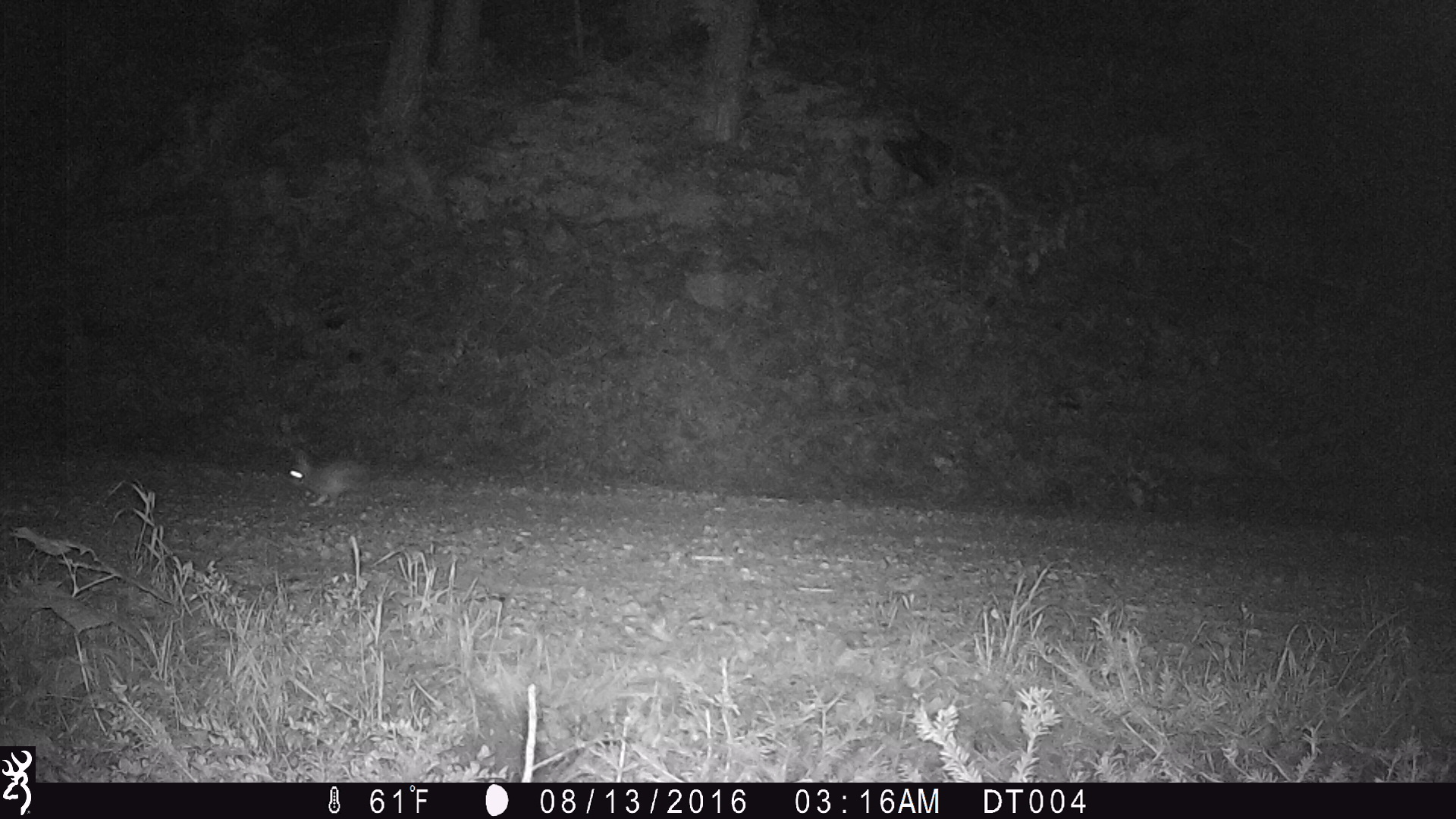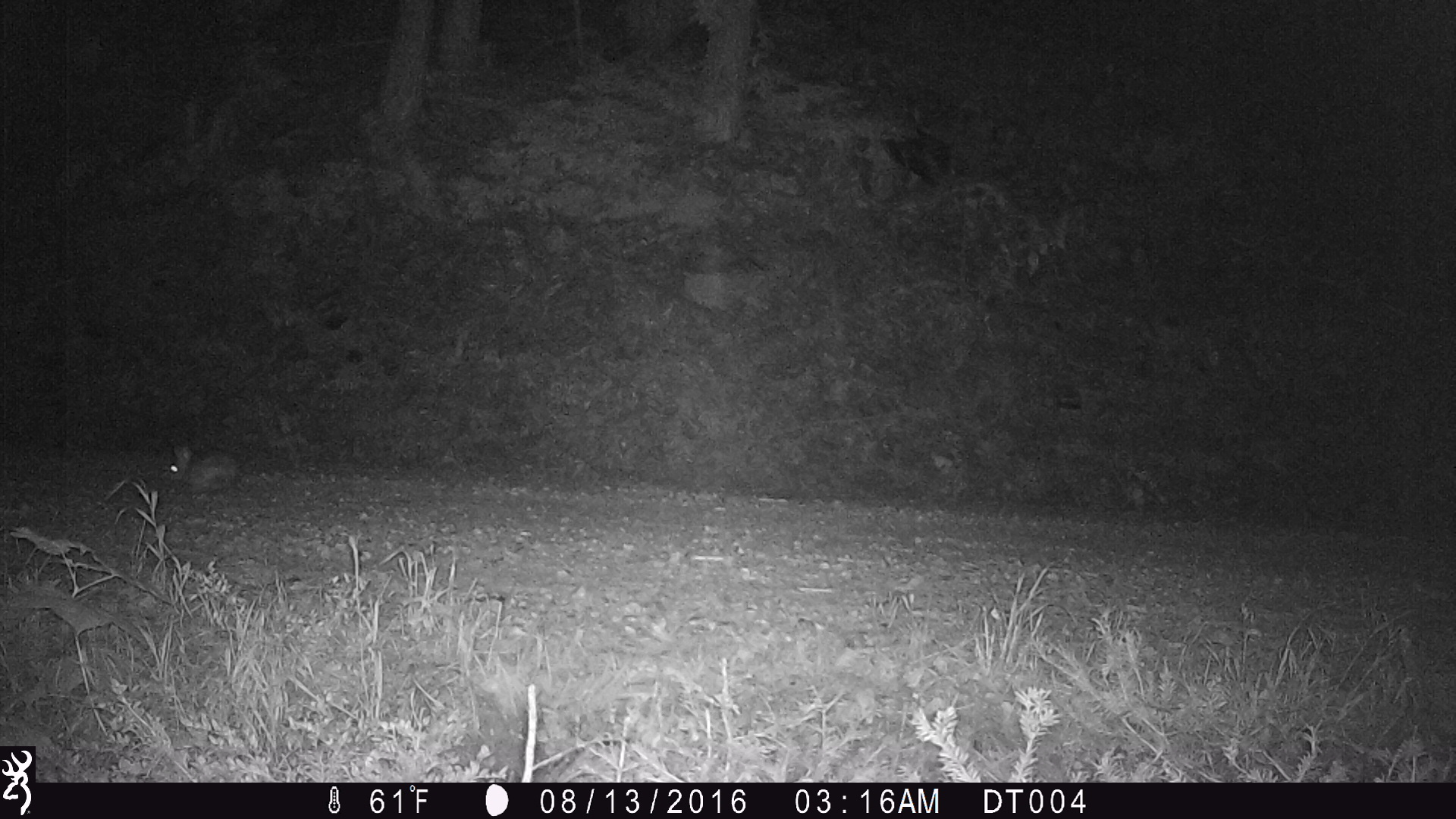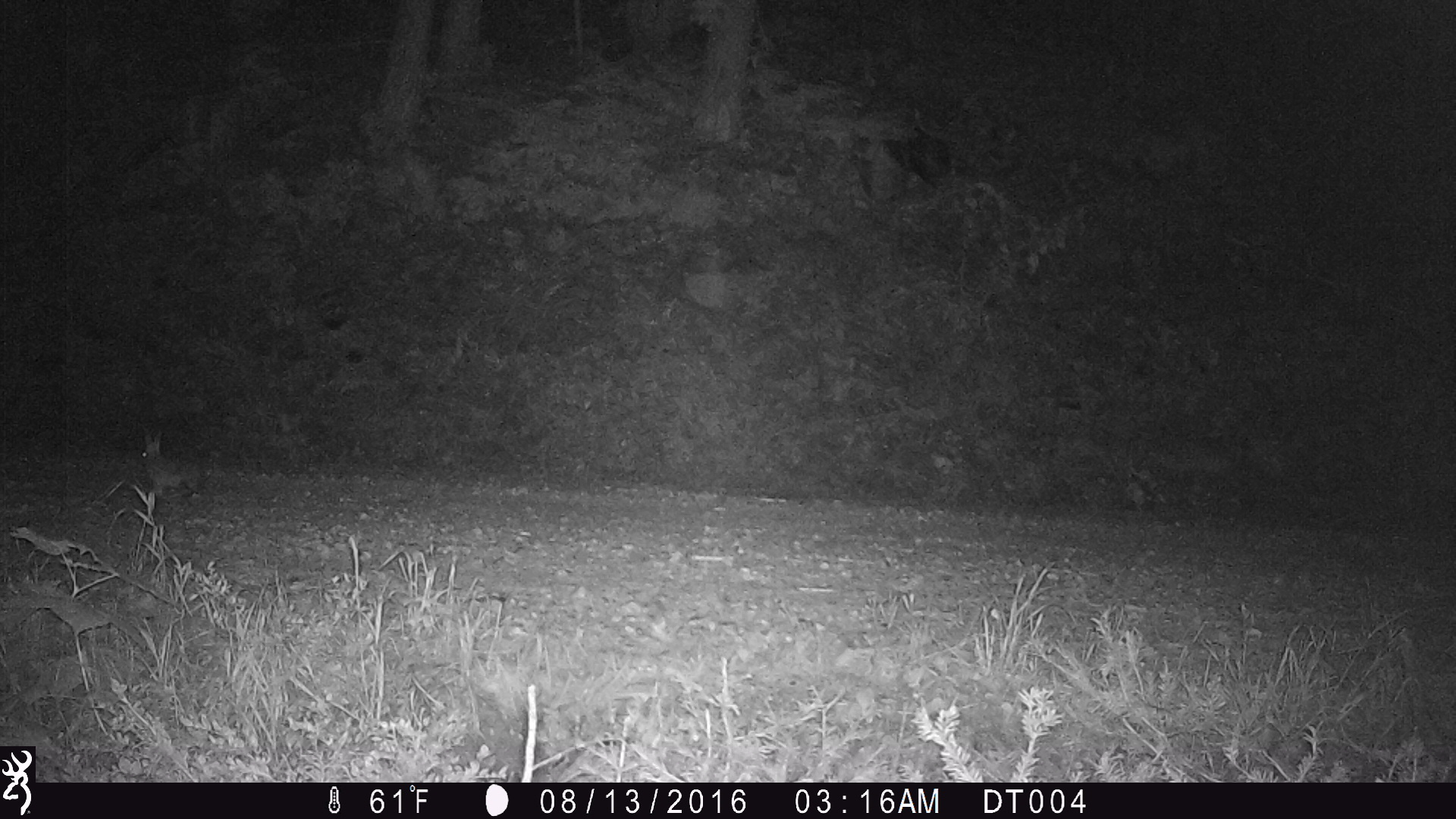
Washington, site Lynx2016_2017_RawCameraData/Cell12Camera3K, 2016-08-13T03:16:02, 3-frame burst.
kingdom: Animalia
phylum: Chordata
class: Mammalia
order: Lagomorpha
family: Leporidae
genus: Lepus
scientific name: Lepus americanus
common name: snowshoe hare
Lepus americanus (snowshoe hare). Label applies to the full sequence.